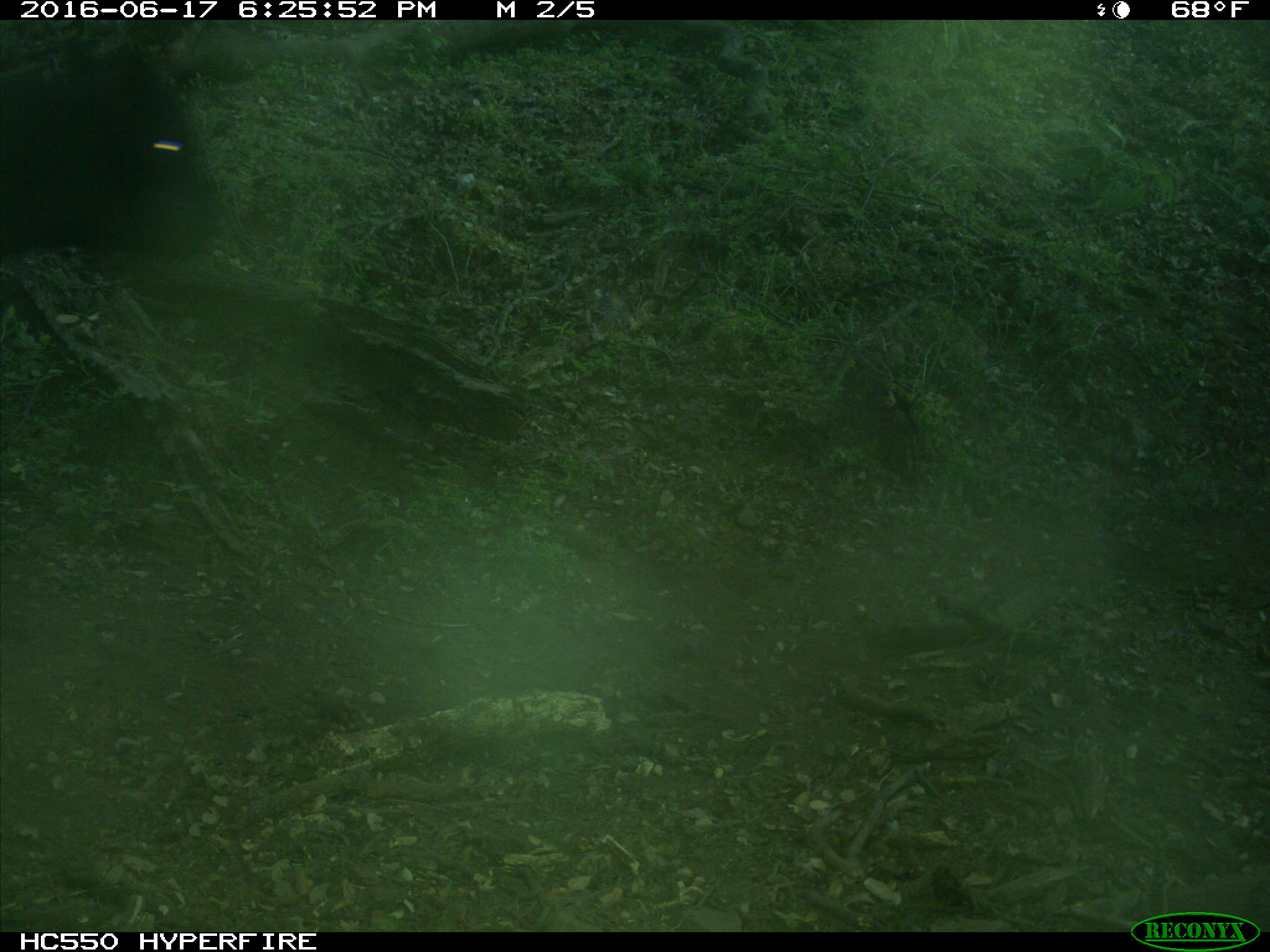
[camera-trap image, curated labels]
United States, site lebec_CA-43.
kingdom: Animalia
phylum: Chordata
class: Mammalia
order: Artiodactyla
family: Bovidae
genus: Bos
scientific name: Bos taurus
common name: domestic cow